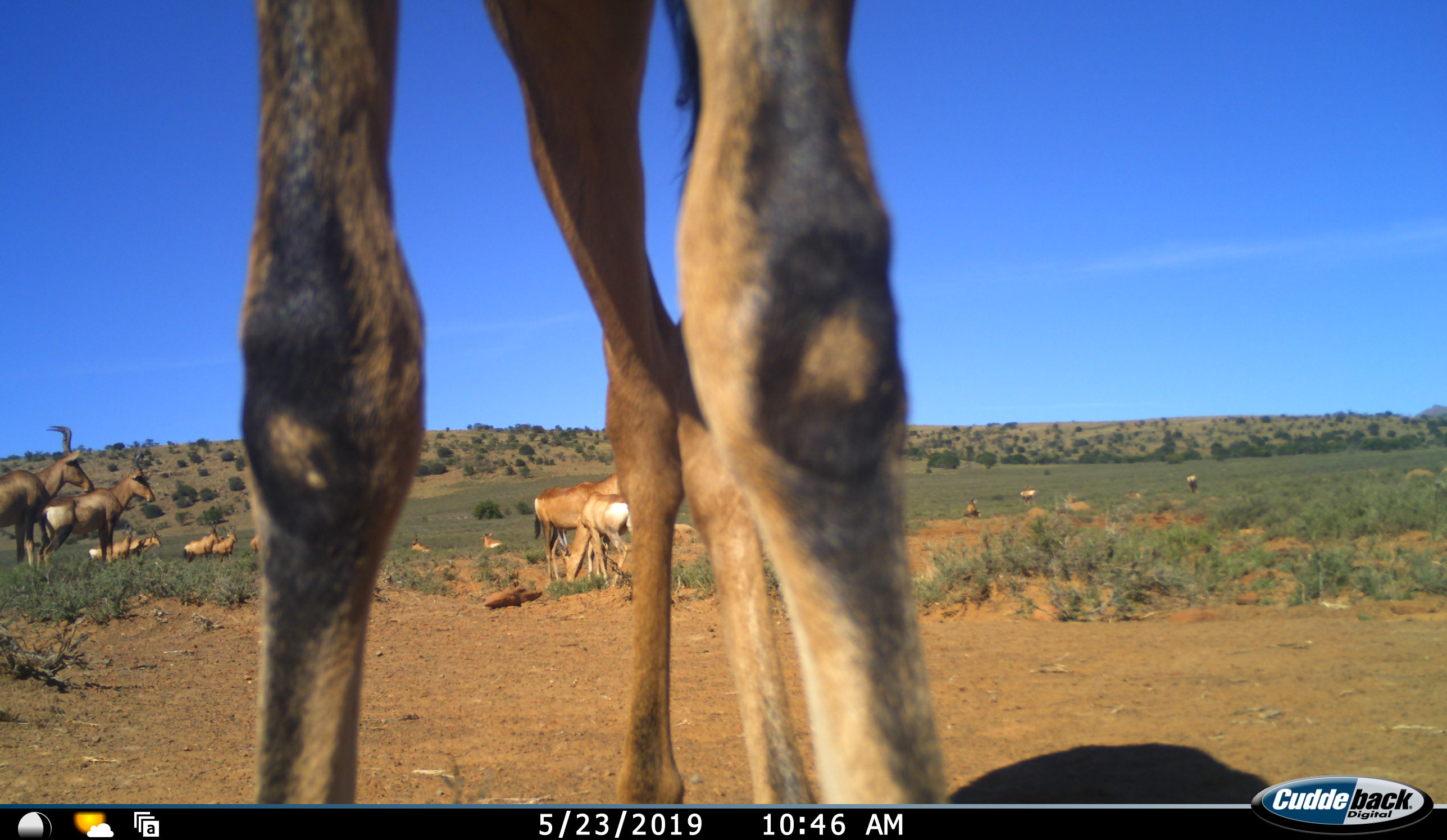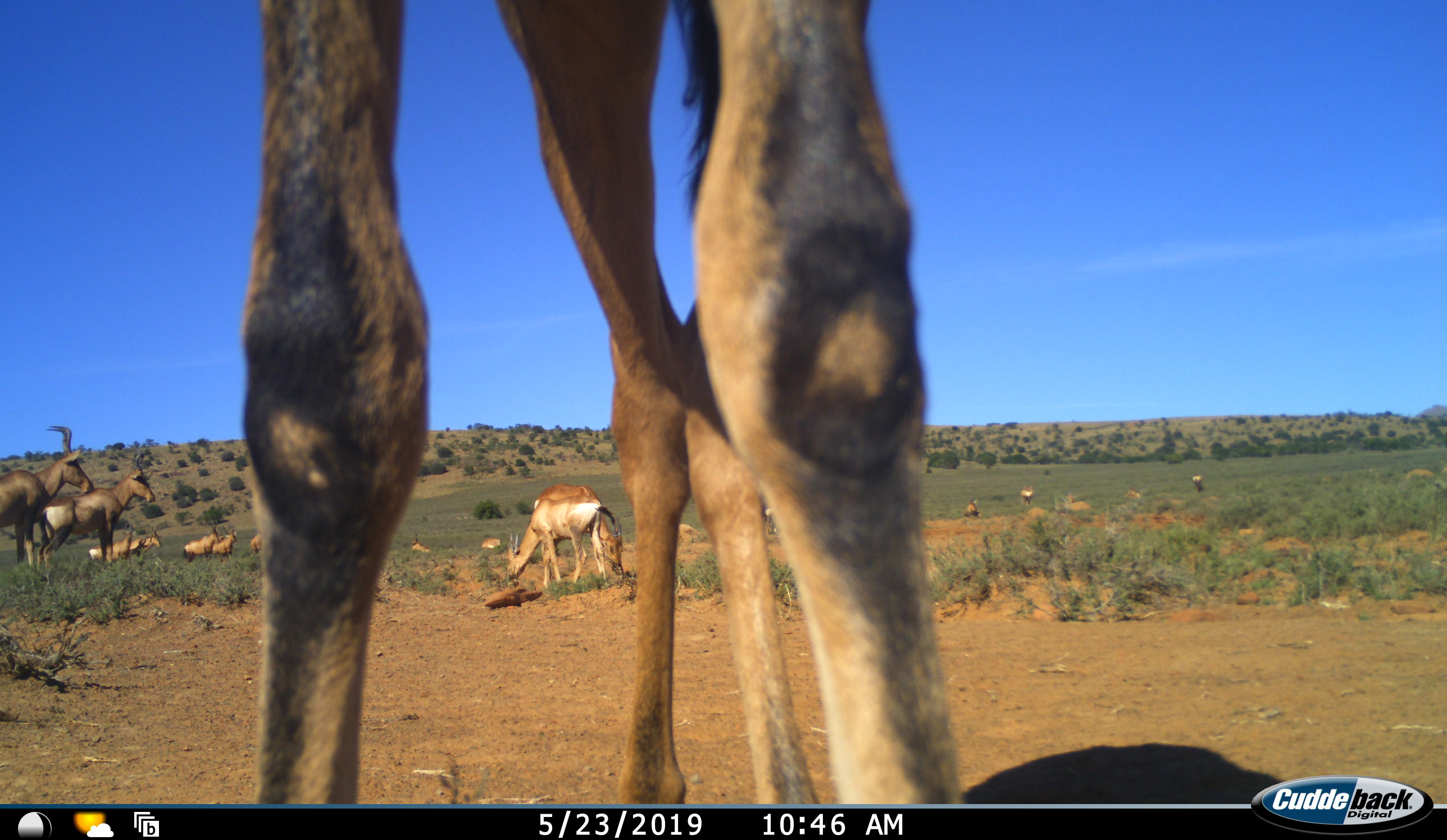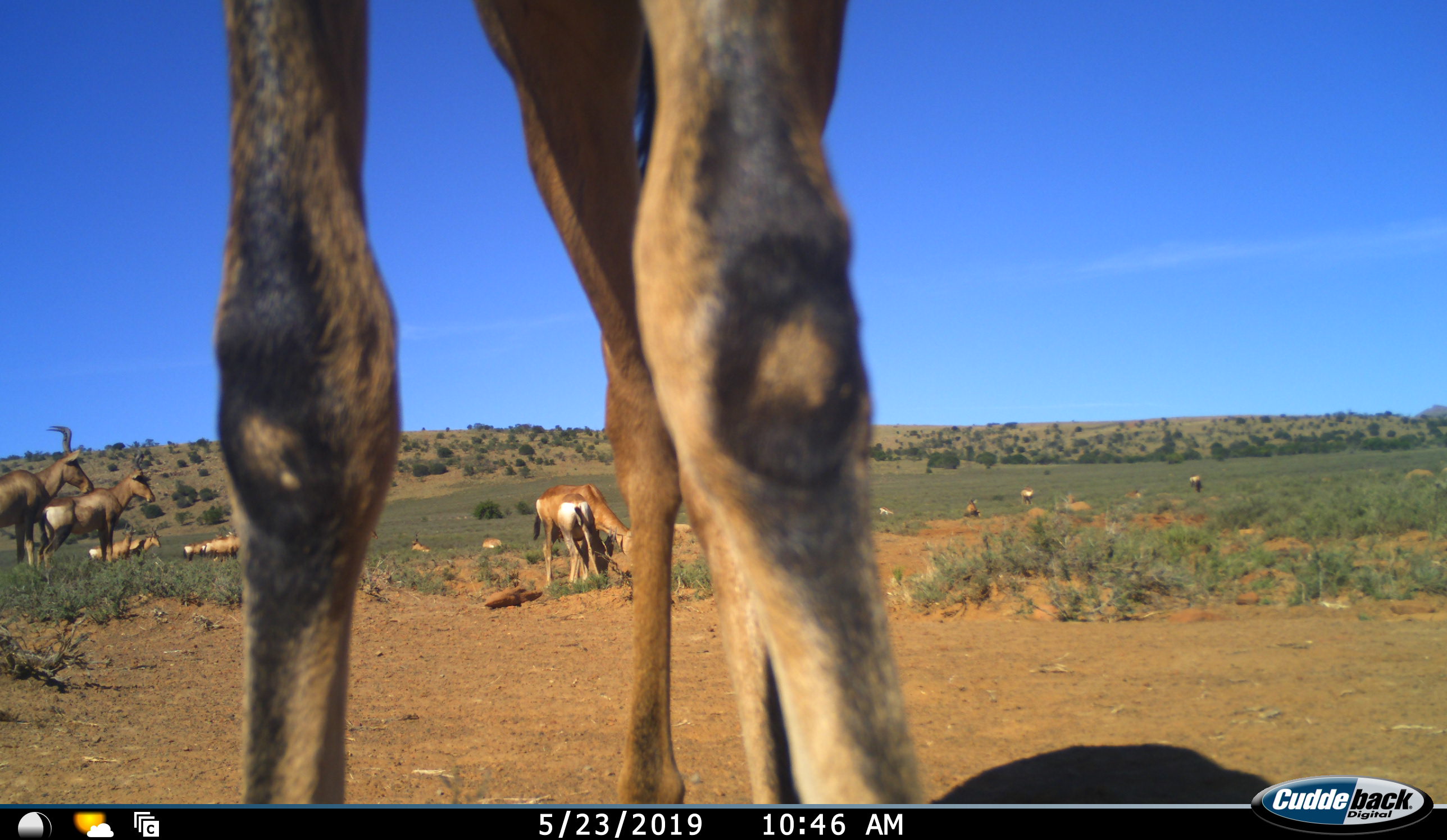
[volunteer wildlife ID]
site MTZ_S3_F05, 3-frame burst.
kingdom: Animalia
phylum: Chordata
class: Mammalia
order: Artiodactyla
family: Bovidae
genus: Alcelaphus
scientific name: Alcelaphus buselaphus caama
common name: red hartebeest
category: hartebeestred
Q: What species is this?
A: Hartebeestred (red hartebeest) (Alcelaphus buselaphus caama).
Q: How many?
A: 11-50.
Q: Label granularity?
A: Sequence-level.